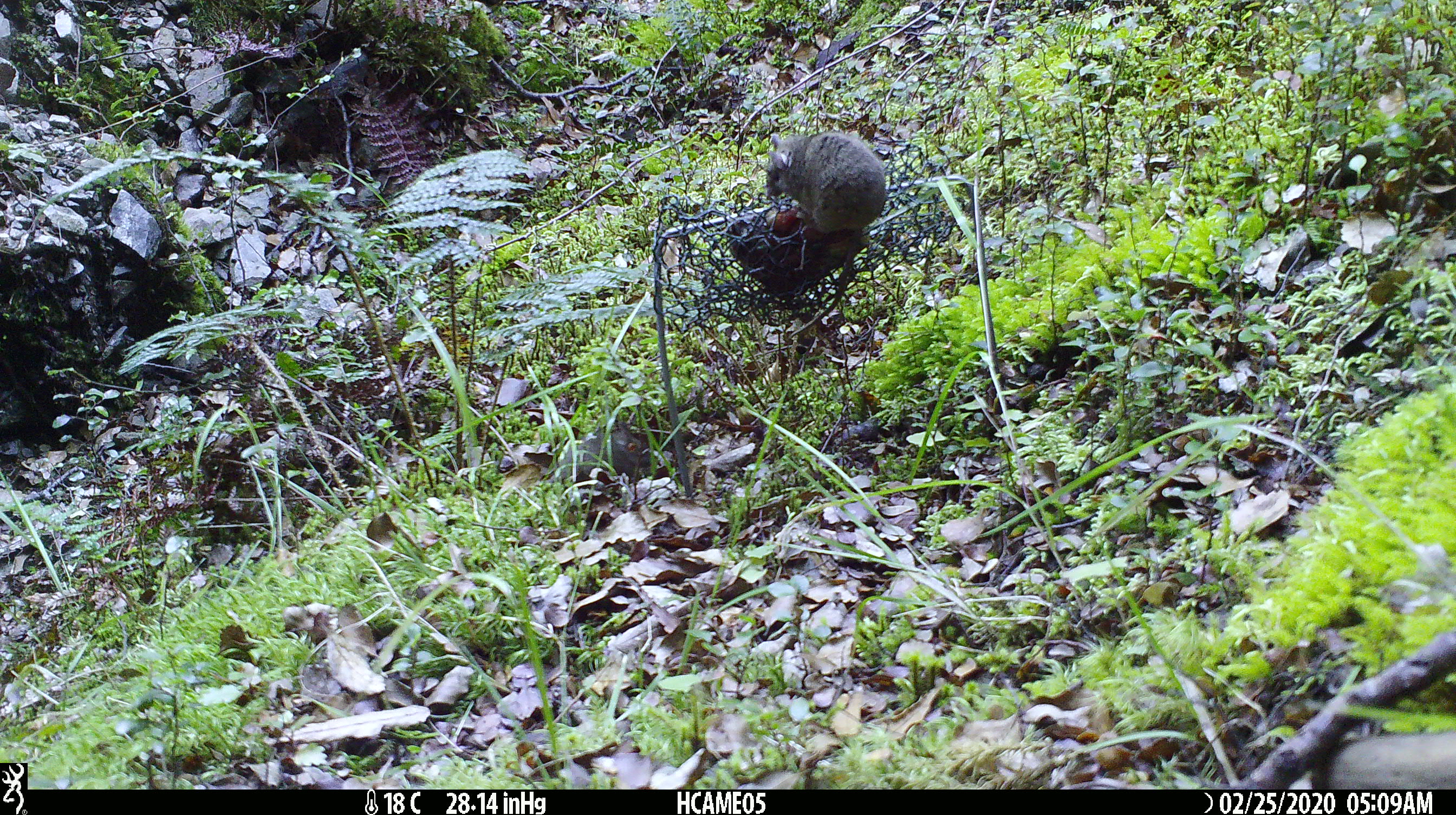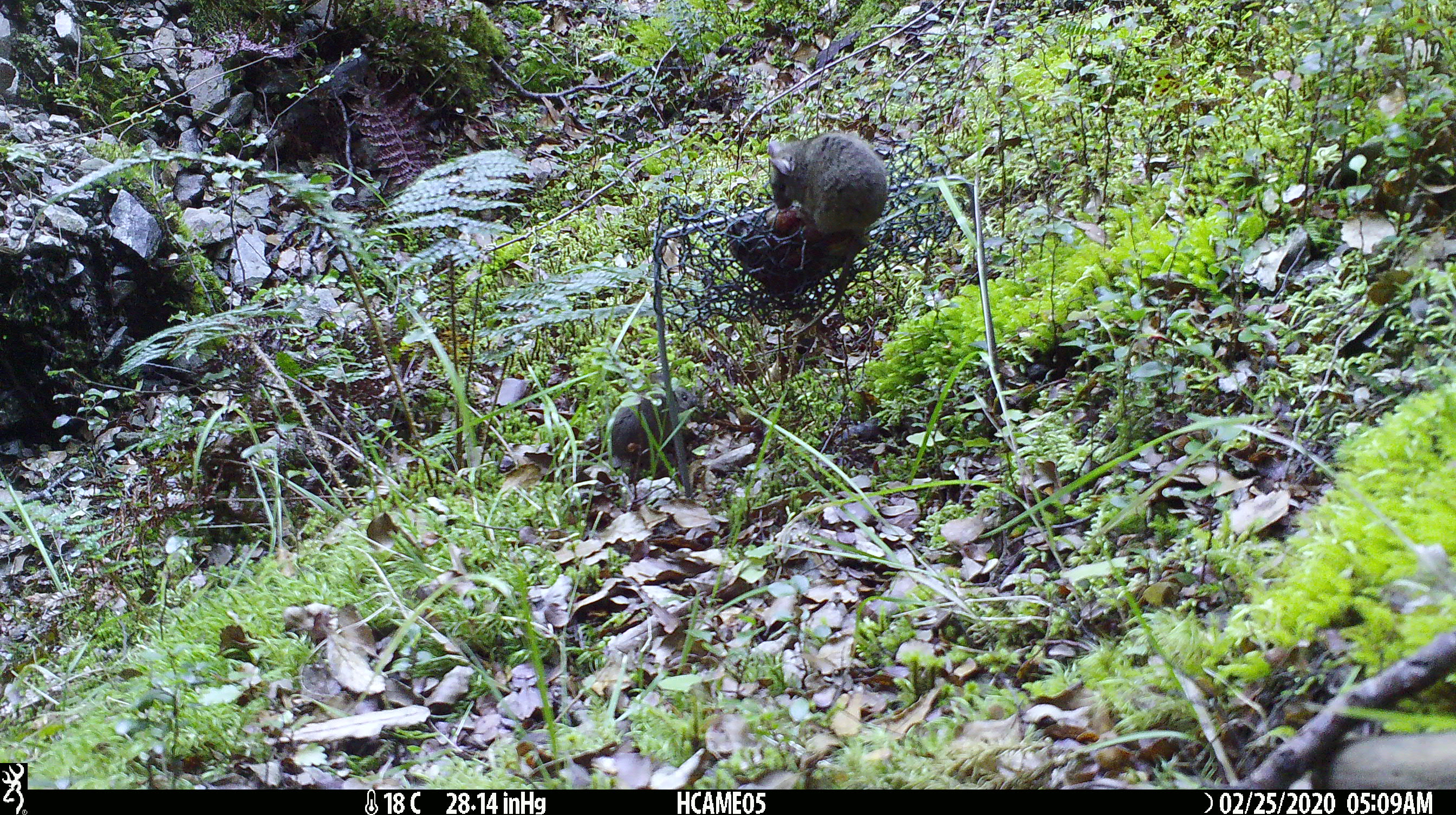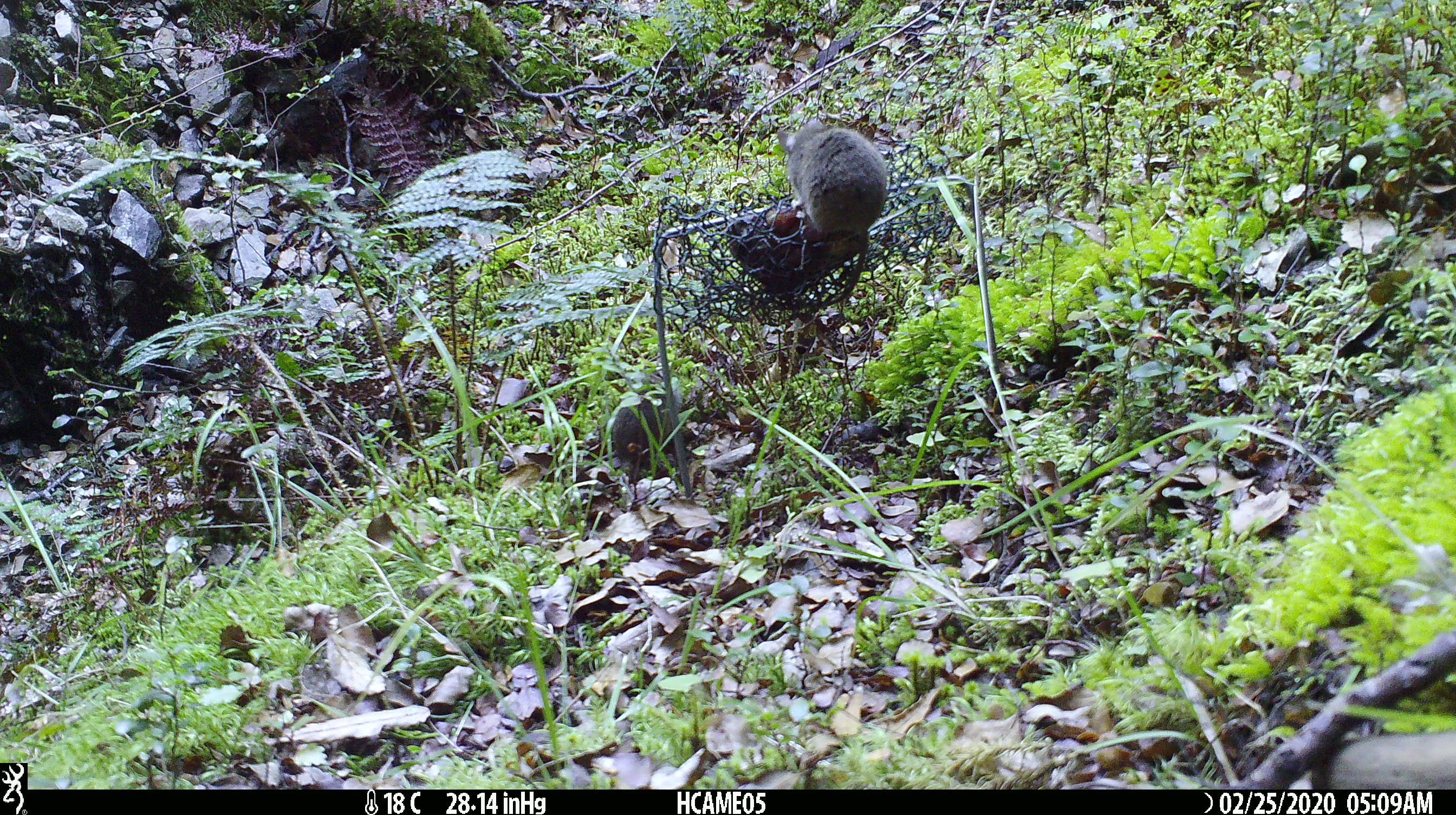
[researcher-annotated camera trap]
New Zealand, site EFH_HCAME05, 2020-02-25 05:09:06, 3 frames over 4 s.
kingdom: Animalia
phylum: Chordata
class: Mammalia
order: Rodentia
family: Muridae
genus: Mus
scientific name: Mus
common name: mouse